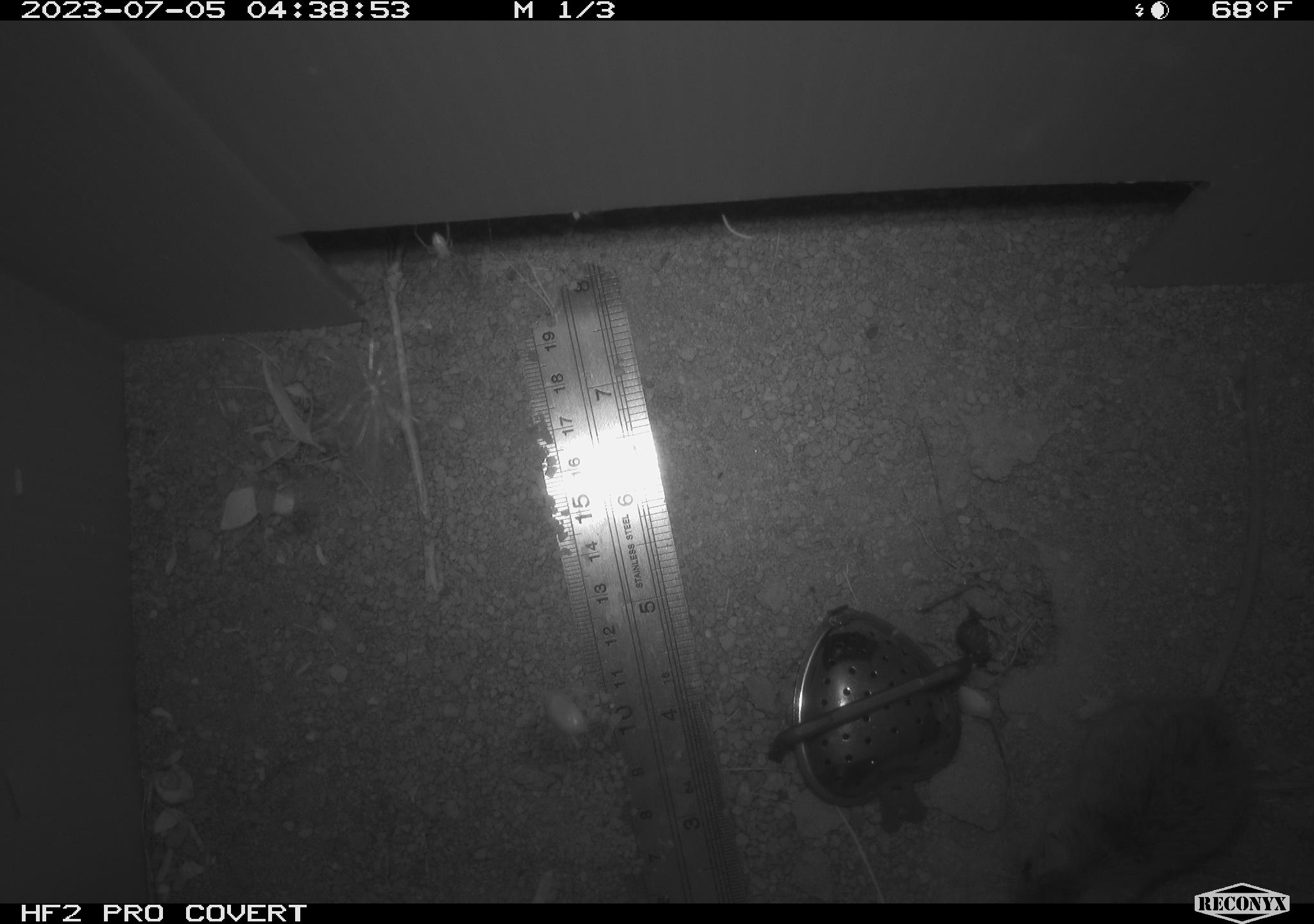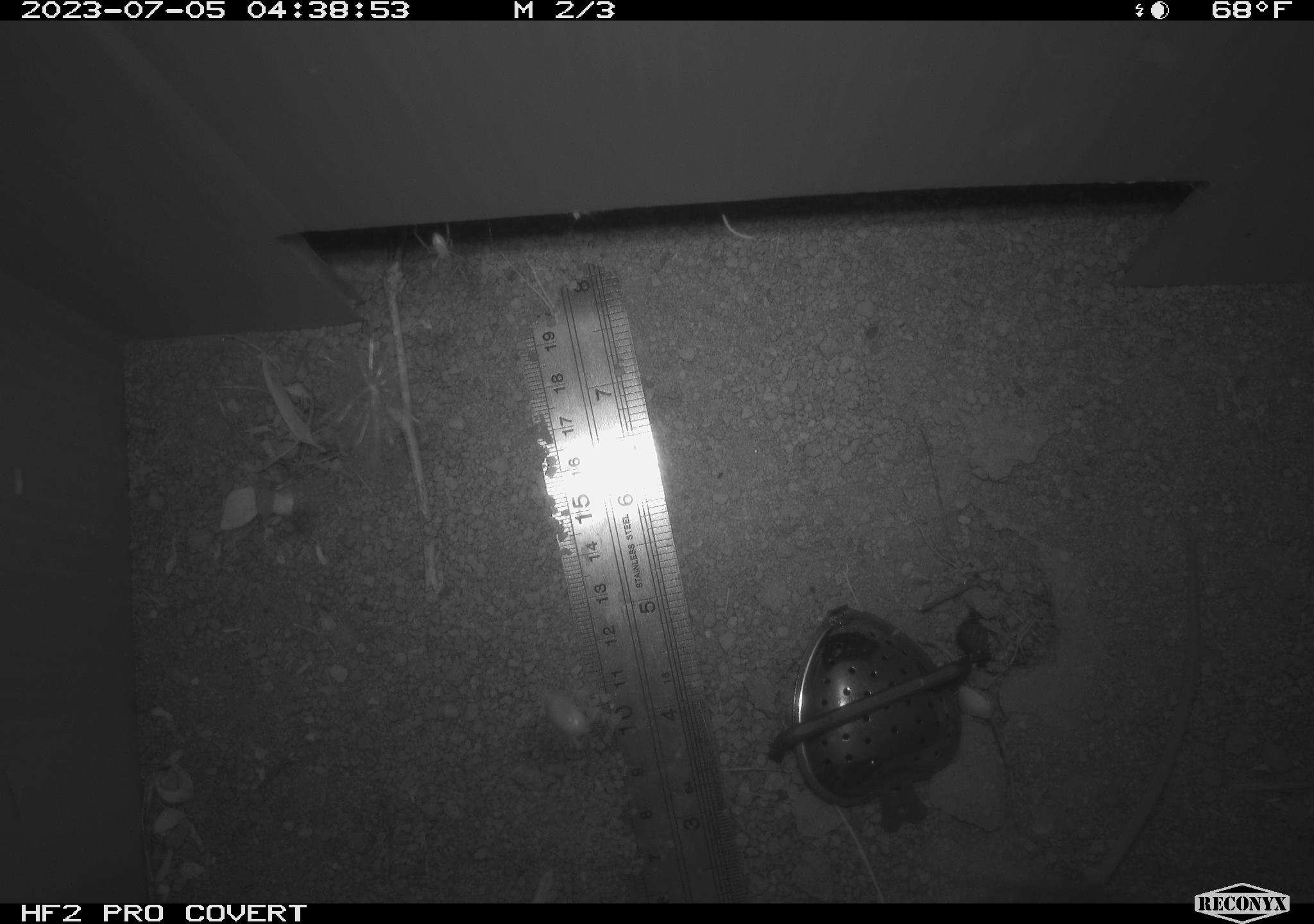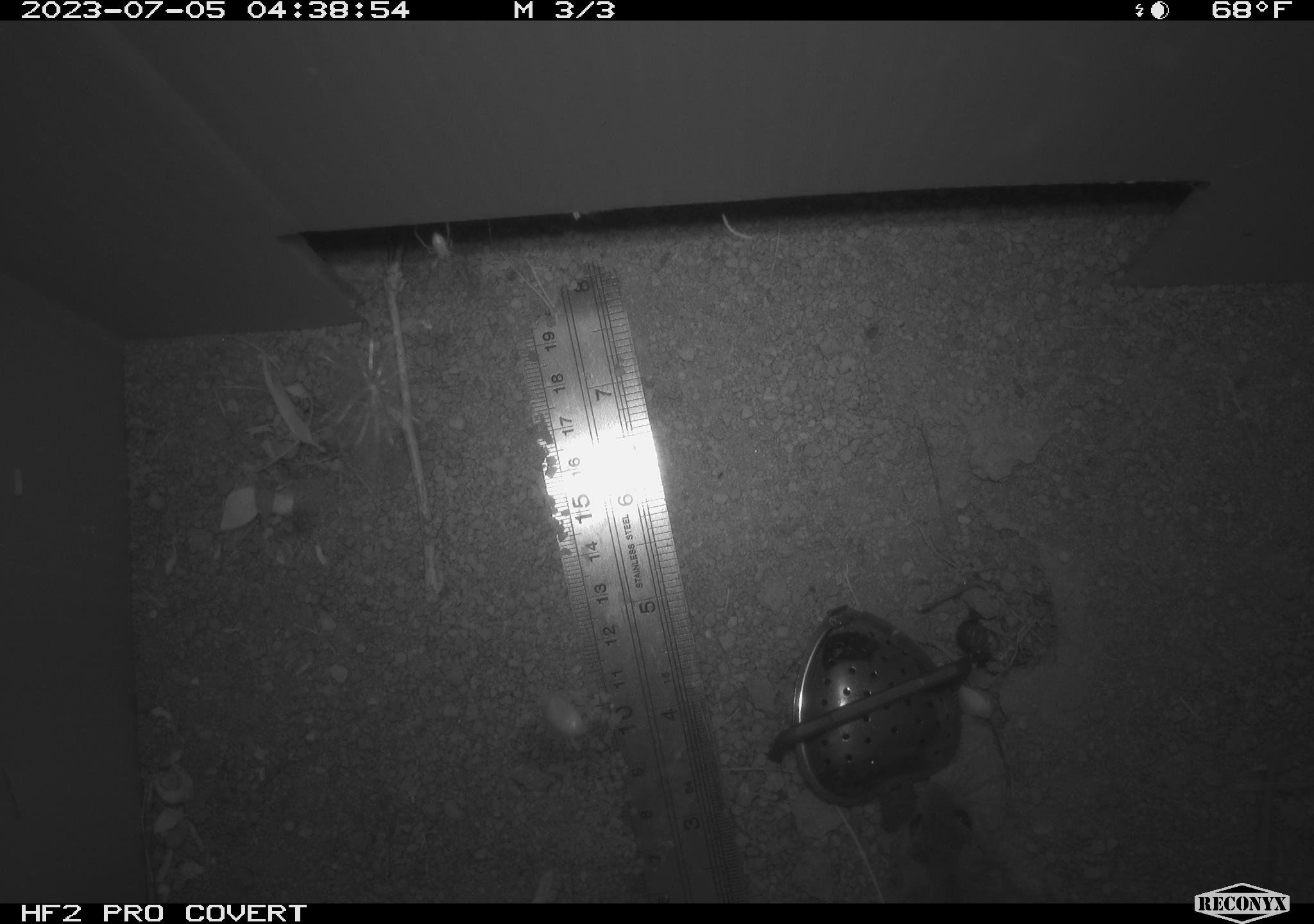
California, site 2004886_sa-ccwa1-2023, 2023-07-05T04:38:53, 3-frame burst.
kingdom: Animalia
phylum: Chordata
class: Mammalia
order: Rodentia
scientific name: Rodentia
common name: rodent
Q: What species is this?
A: Rodent (Rodentia).